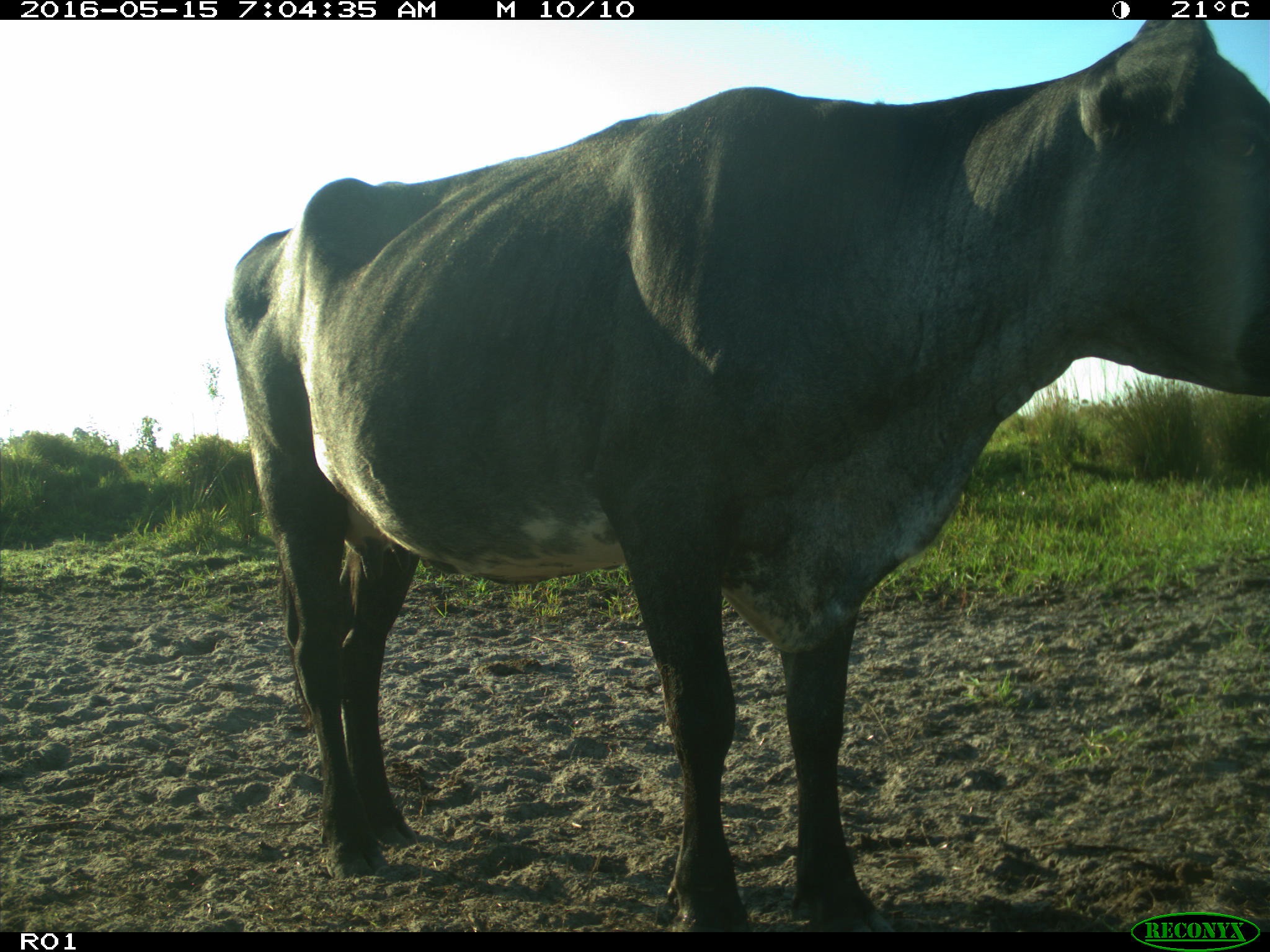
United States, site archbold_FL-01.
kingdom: Animalia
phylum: Chordata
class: Mammalia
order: Artiodactyla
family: Bovidae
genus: Bos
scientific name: Bos taurus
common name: domestic cow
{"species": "Bos taurus (domestic cow)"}